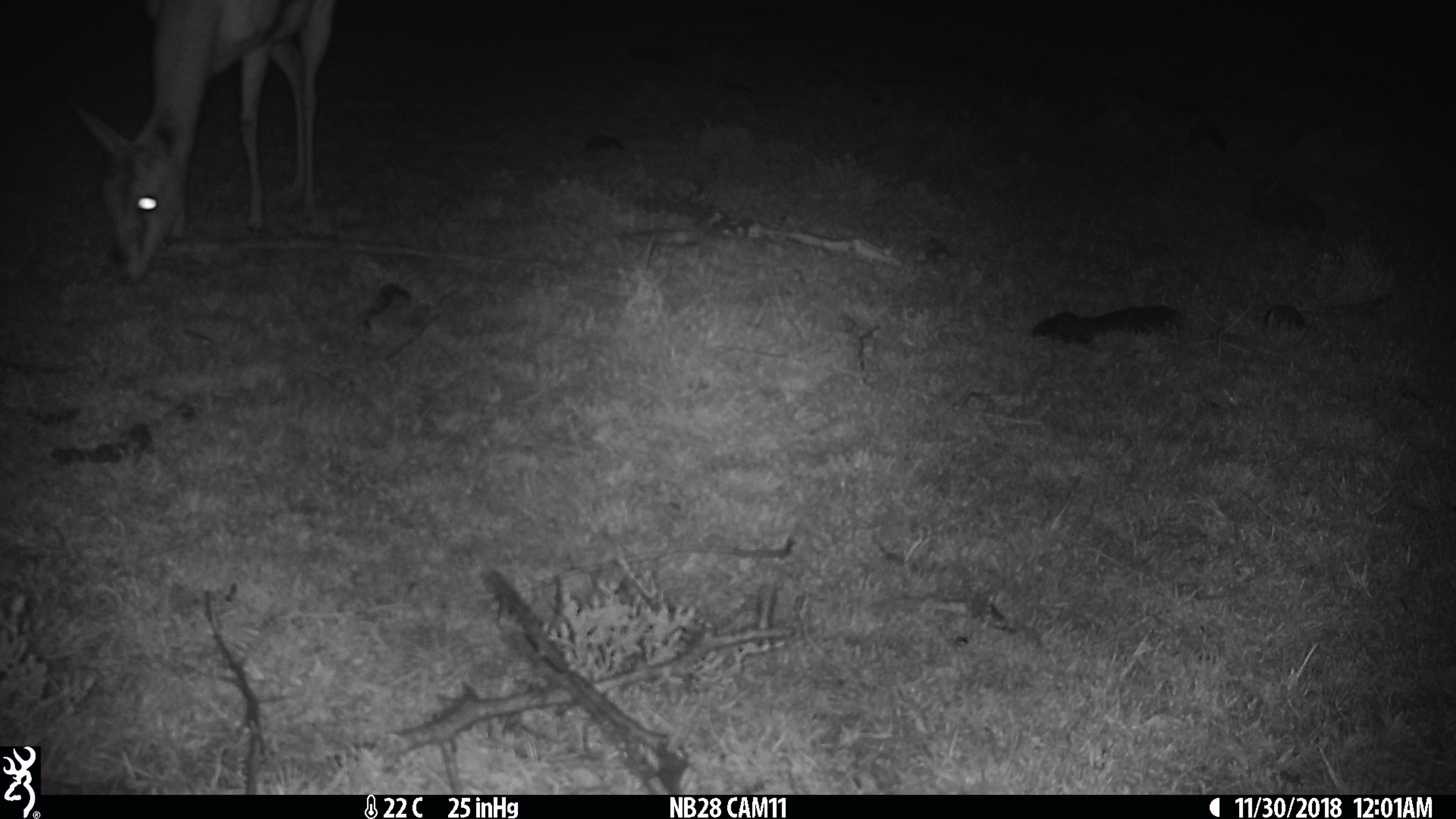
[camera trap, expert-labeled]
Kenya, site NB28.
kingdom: Animalia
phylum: Chordata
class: Mammalia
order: Artiodactyla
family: Bovidae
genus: Aepyceros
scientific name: Aepyceros melampus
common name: impala